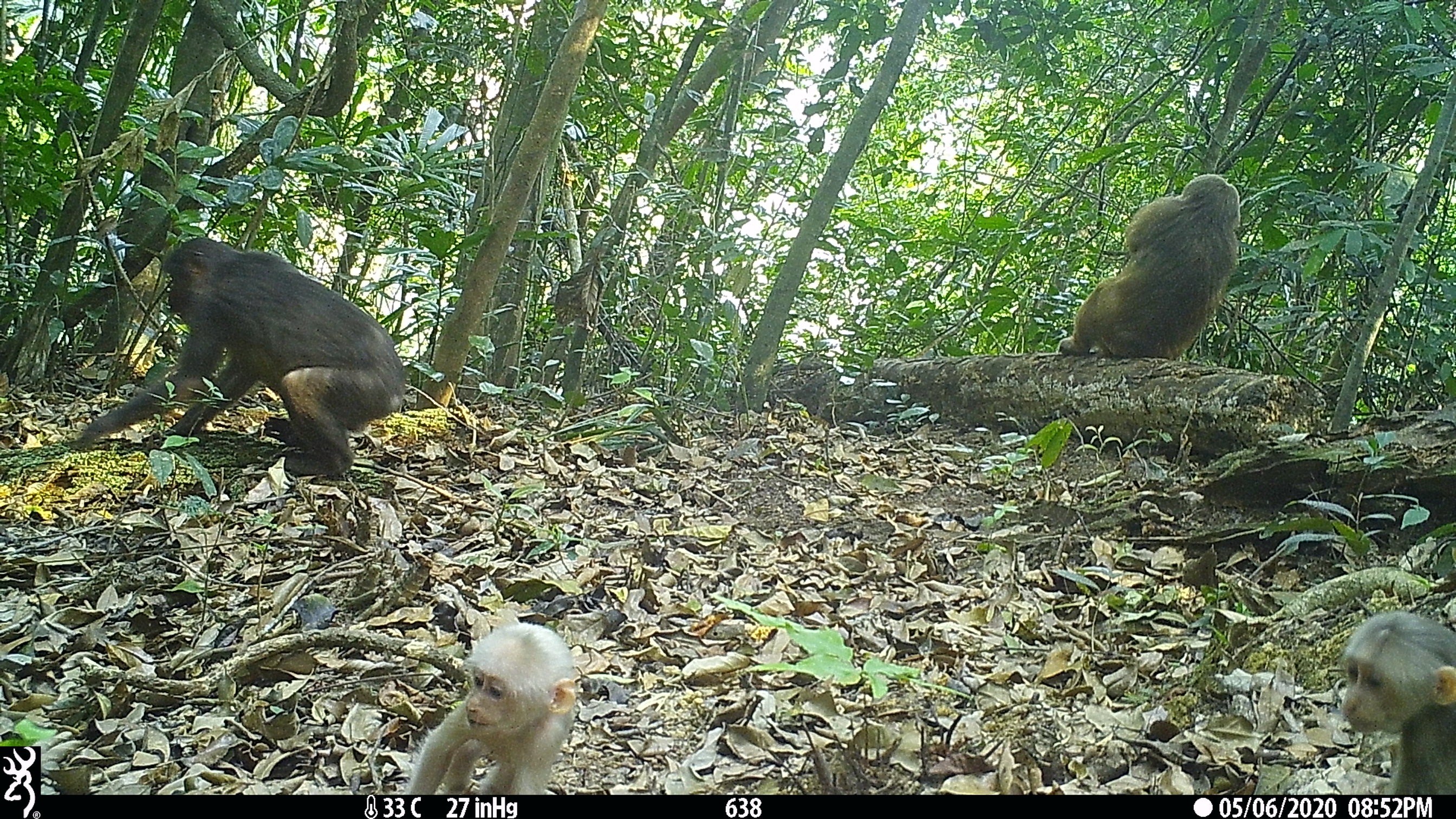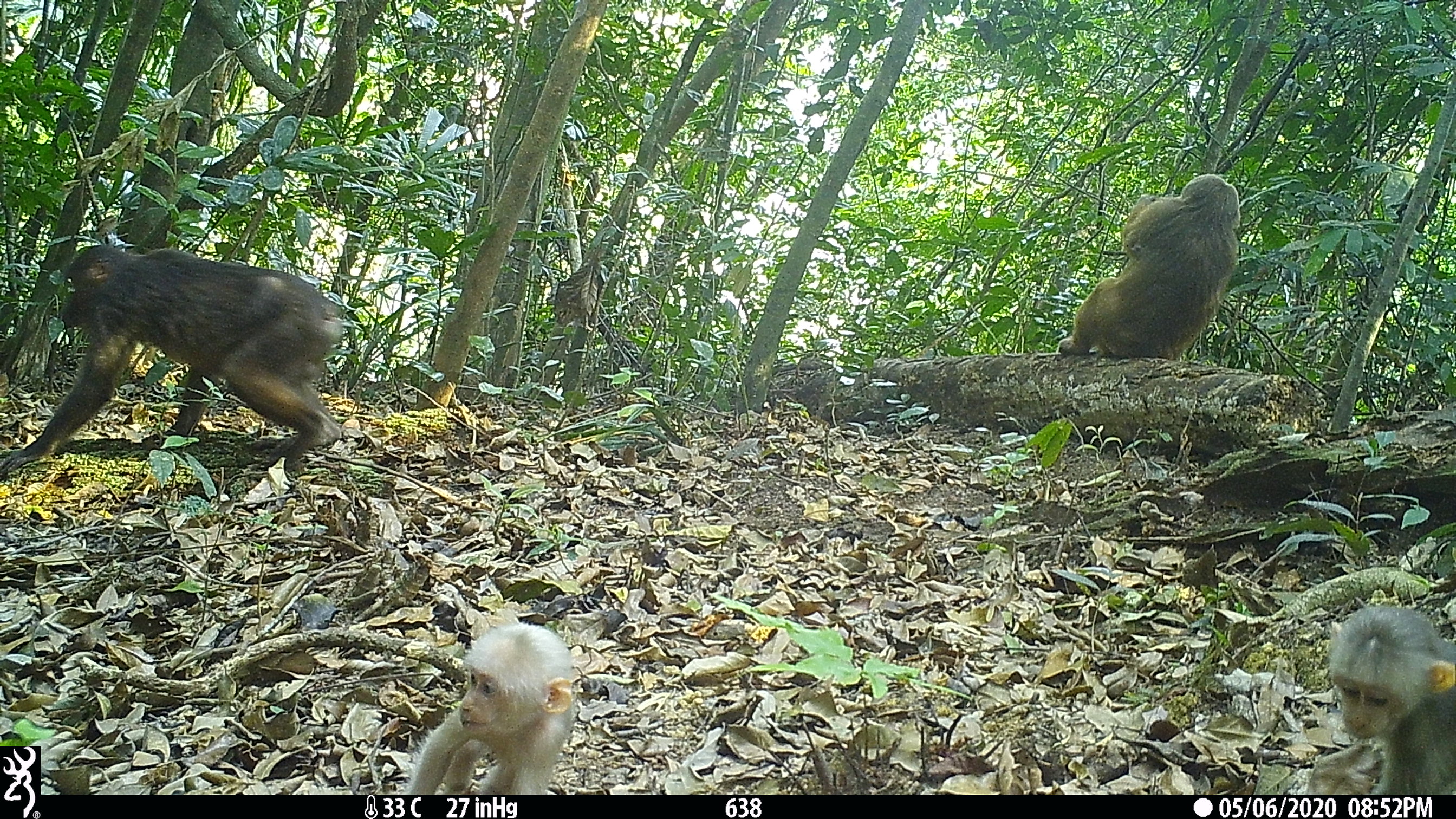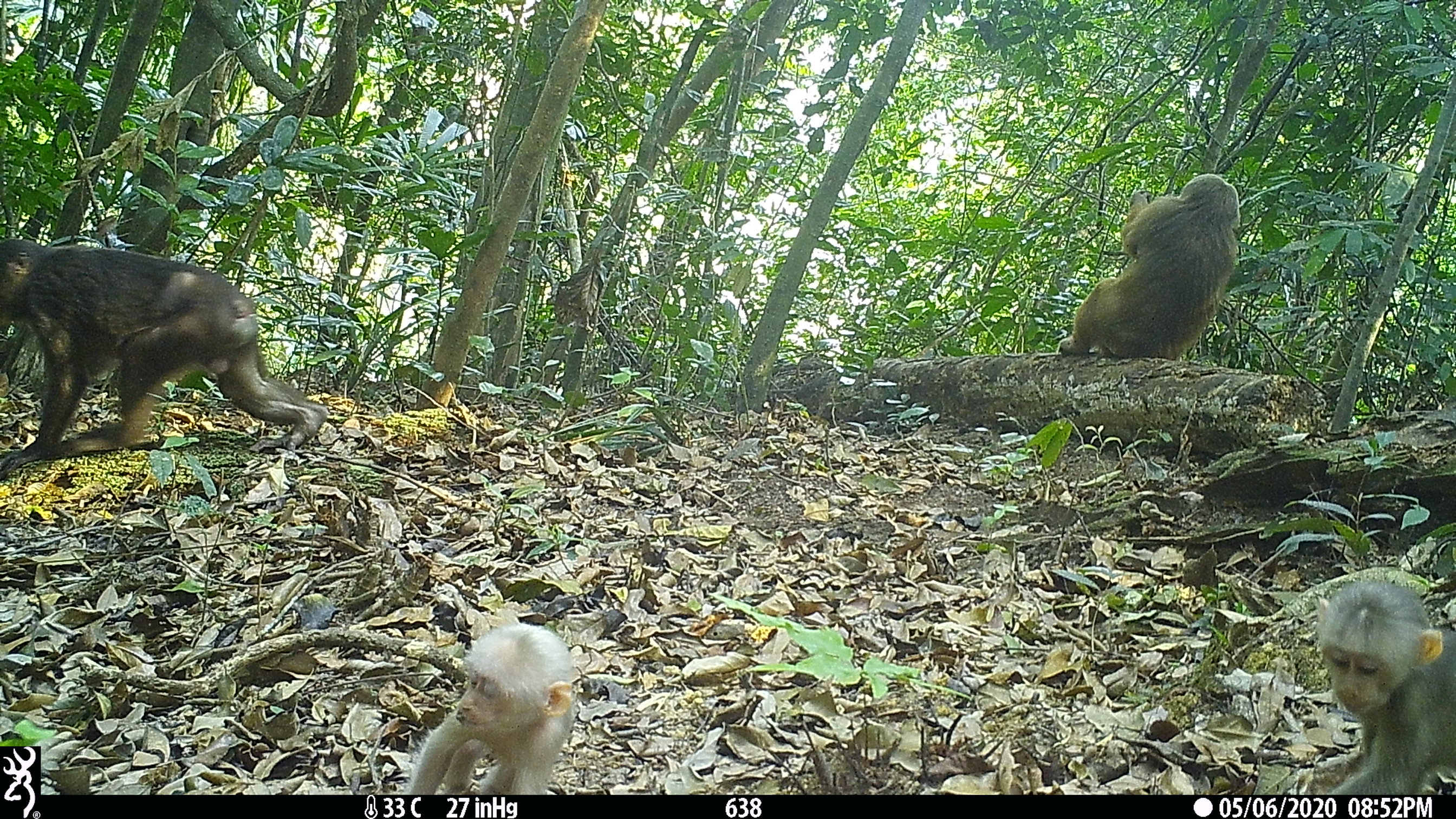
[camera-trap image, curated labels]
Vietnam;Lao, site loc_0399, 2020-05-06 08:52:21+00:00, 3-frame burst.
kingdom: Animalia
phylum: Chordata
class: Mammalia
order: Primates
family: Cercopithecidae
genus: Macaca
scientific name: Macaca arctoides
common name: stump-tailed macaque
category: stump tailed macaque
Stump tailed macaque (stump-tailed macaque) (Macaca arctoides). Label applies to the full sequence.